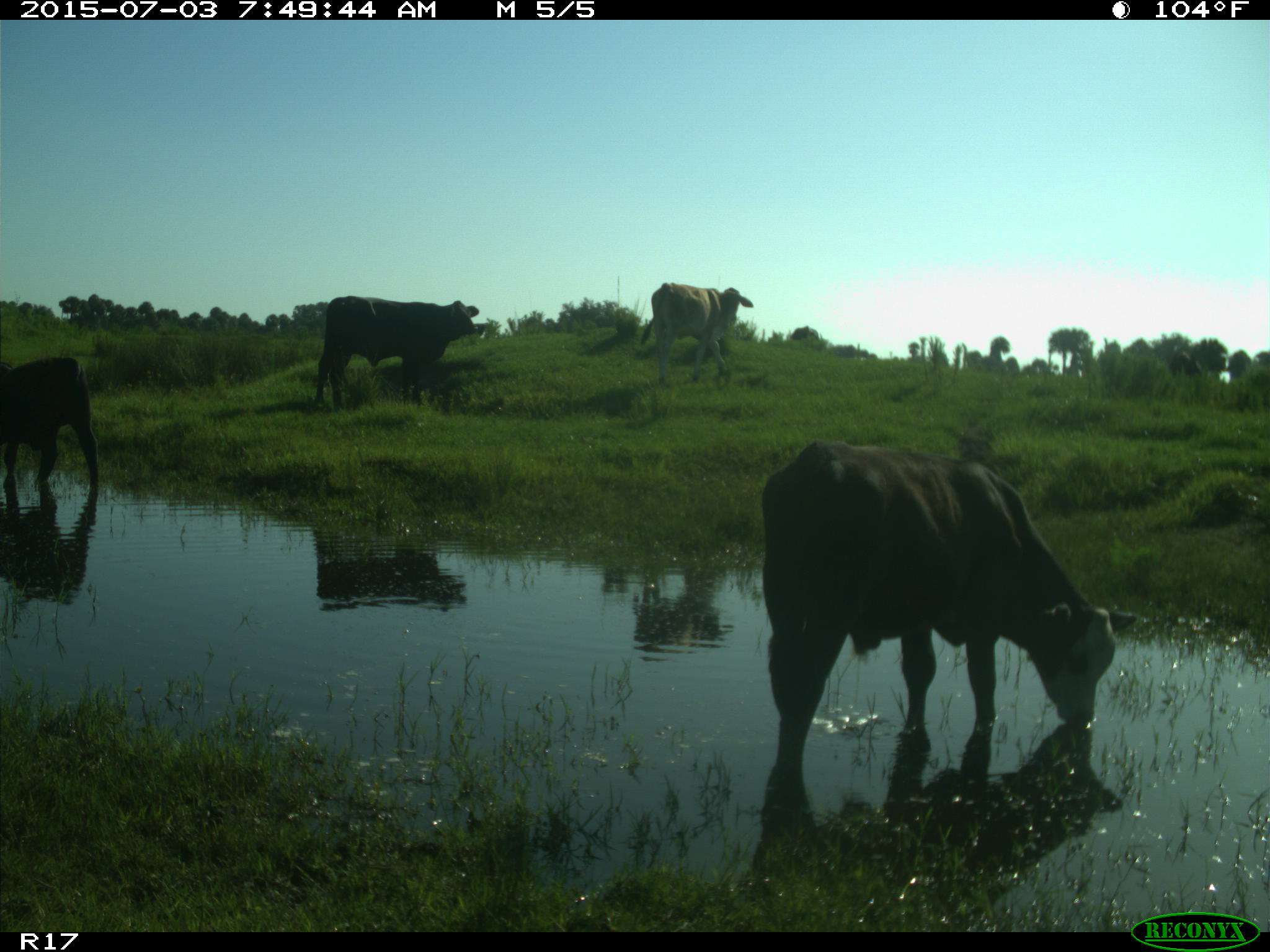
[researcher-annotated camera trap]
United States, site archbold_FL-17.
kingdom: Animalia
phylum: Chordata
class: Mammalia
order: Artiodactyla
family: Bovidae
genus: Bos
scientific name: Bos taurus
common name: domestic cow